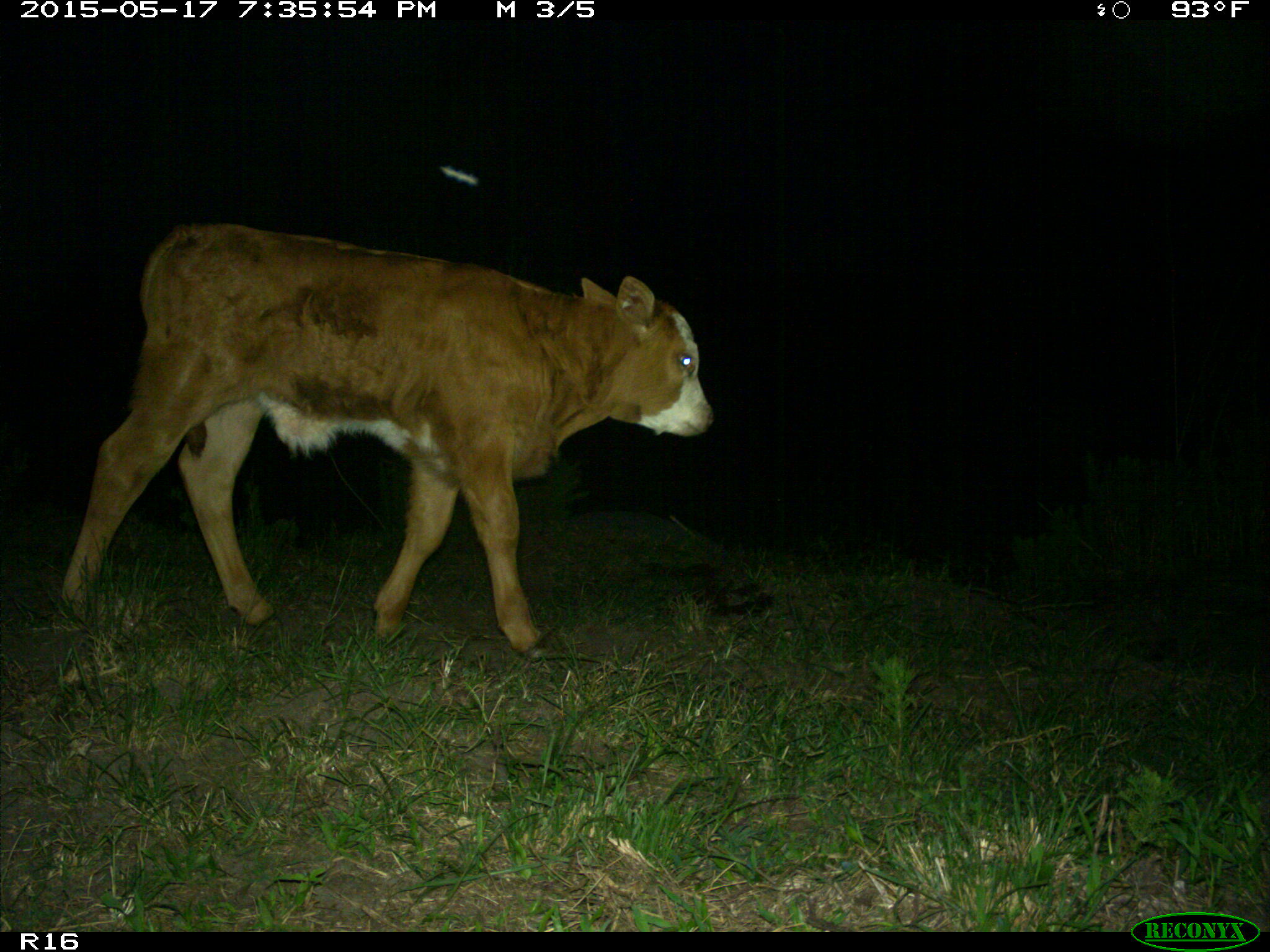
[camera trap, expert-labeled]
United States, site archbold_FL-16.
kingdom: Animalia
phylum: Chordata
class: Mammalia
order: Artiodactyla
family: Bovidae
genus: Bos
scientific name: Bos taurus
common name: domestic cow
Bos taurus (domestic cow).